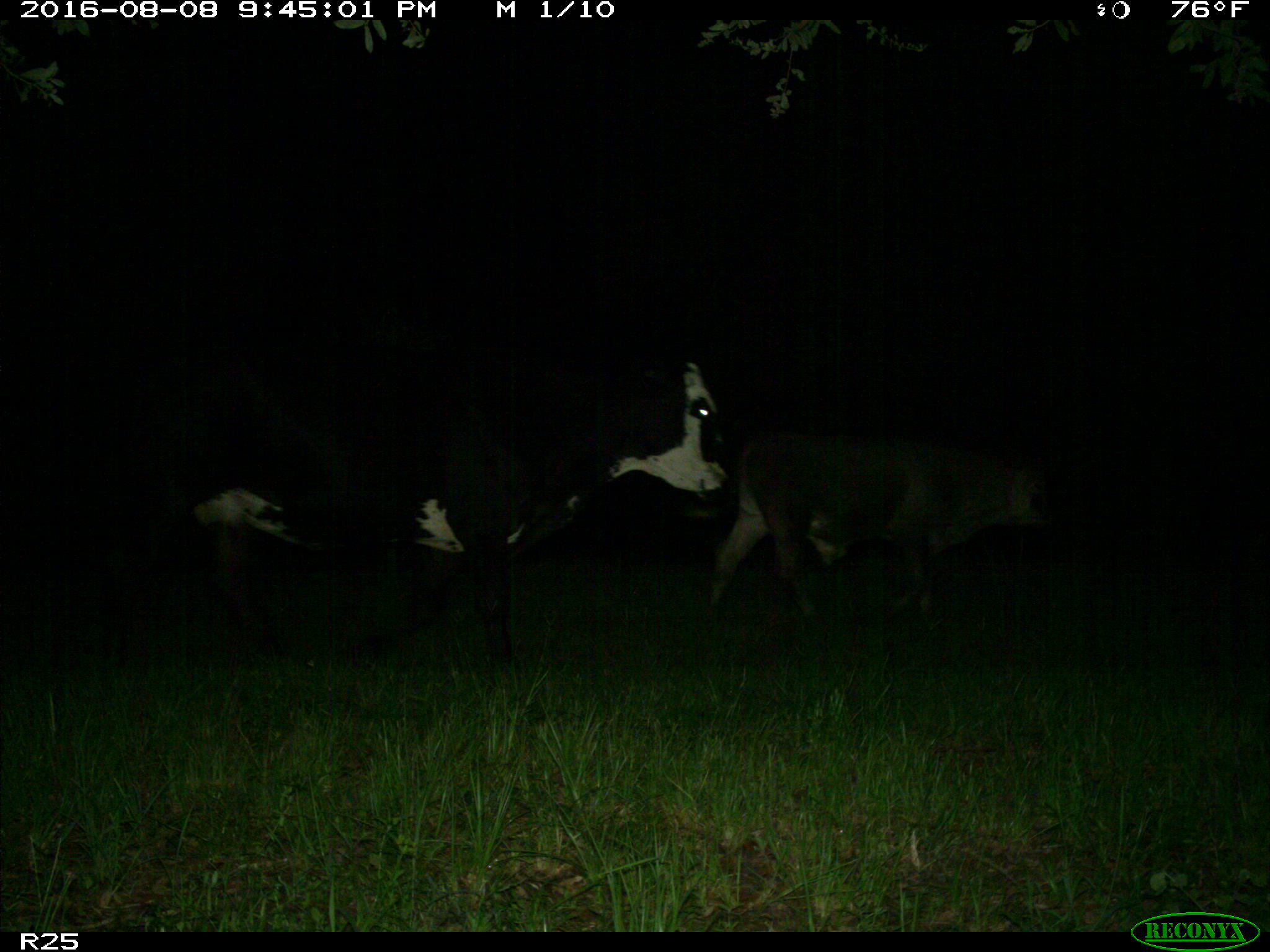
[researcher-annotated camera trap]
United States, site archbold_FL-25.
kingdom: Animalia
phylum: Chordata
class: Mammalia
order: Artiodactyla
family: Bovidae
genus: Bos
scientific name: Bos taurus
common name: domestic cow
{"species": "Bos taurus (domestic cow)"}